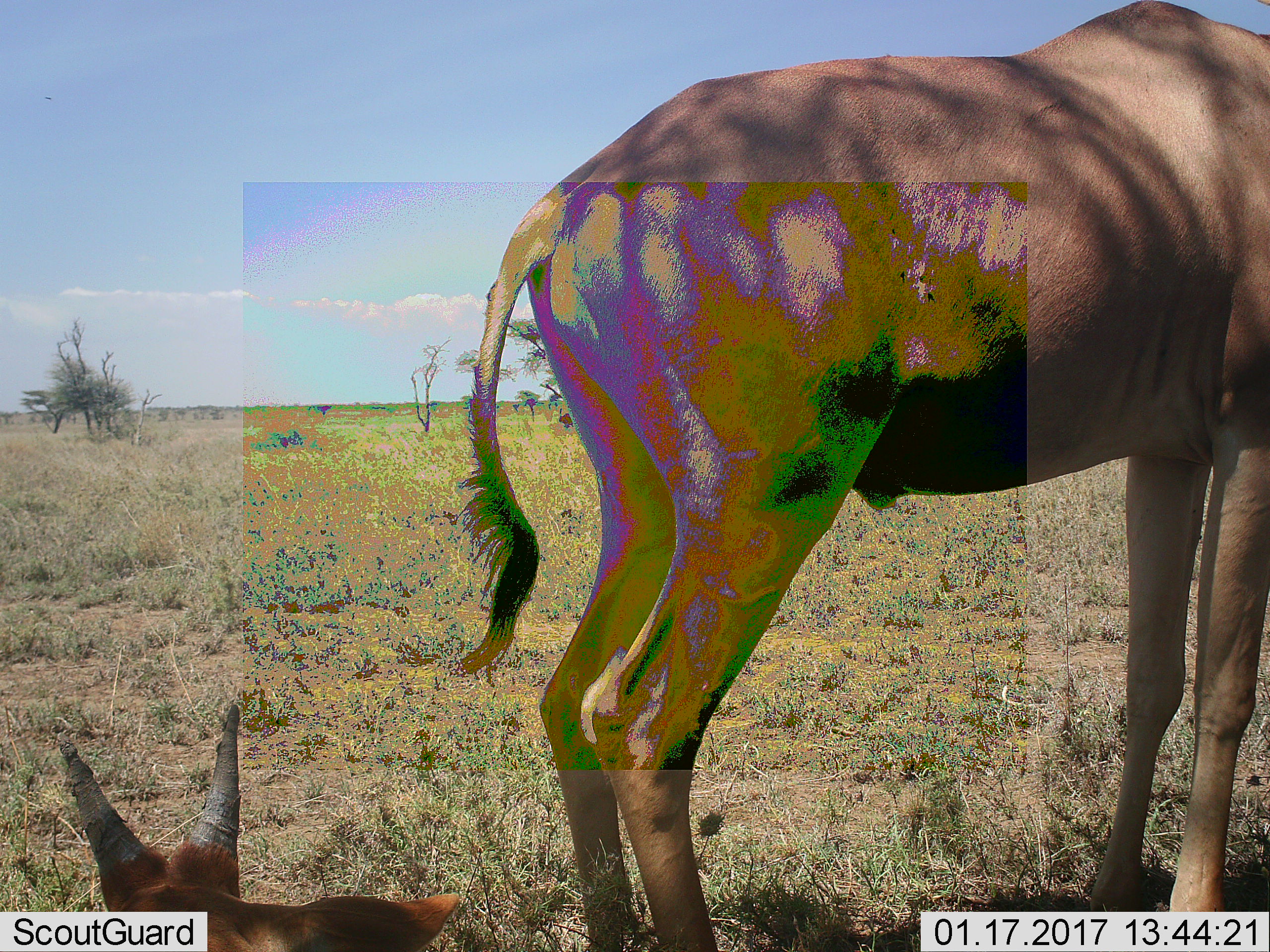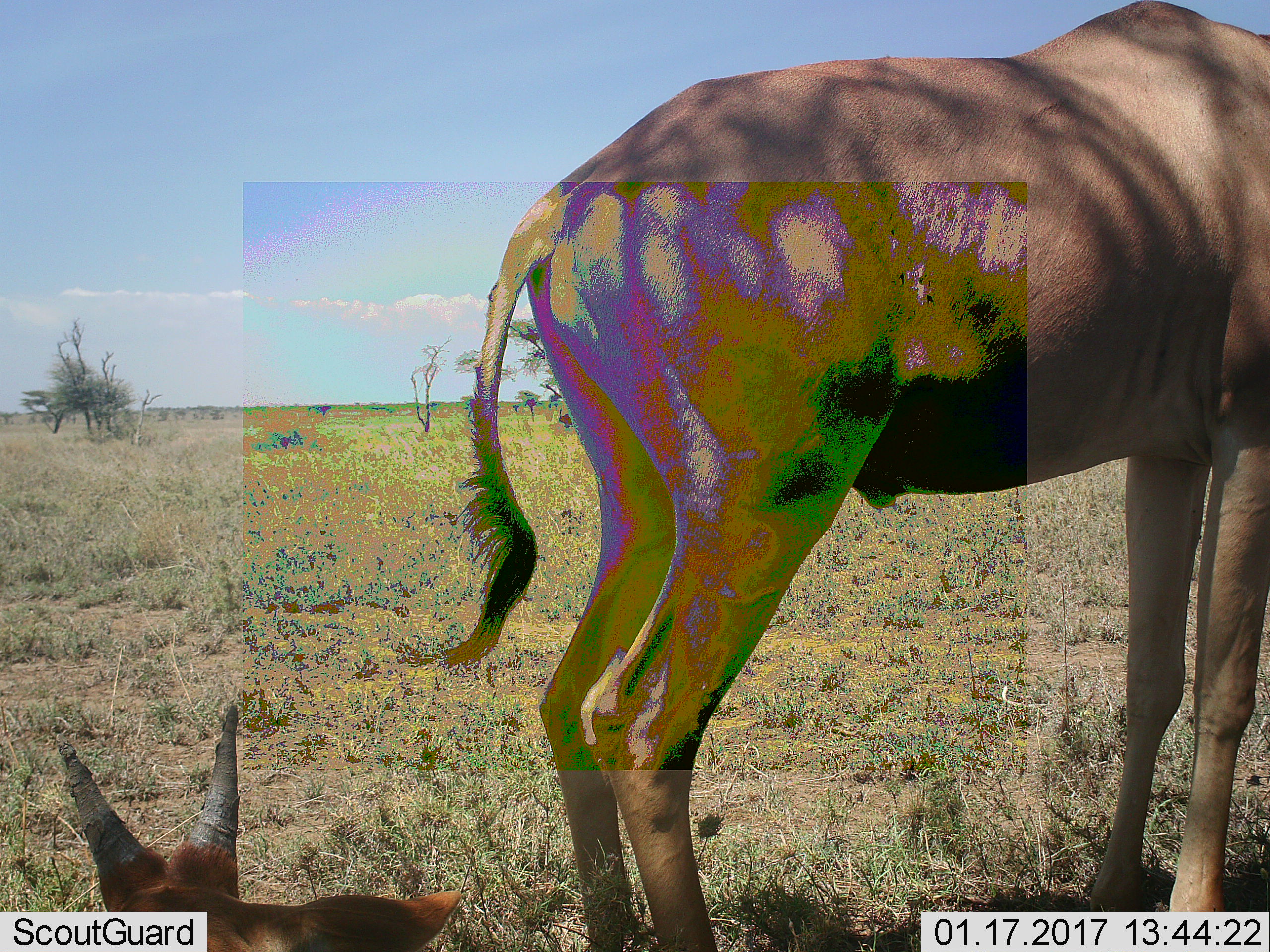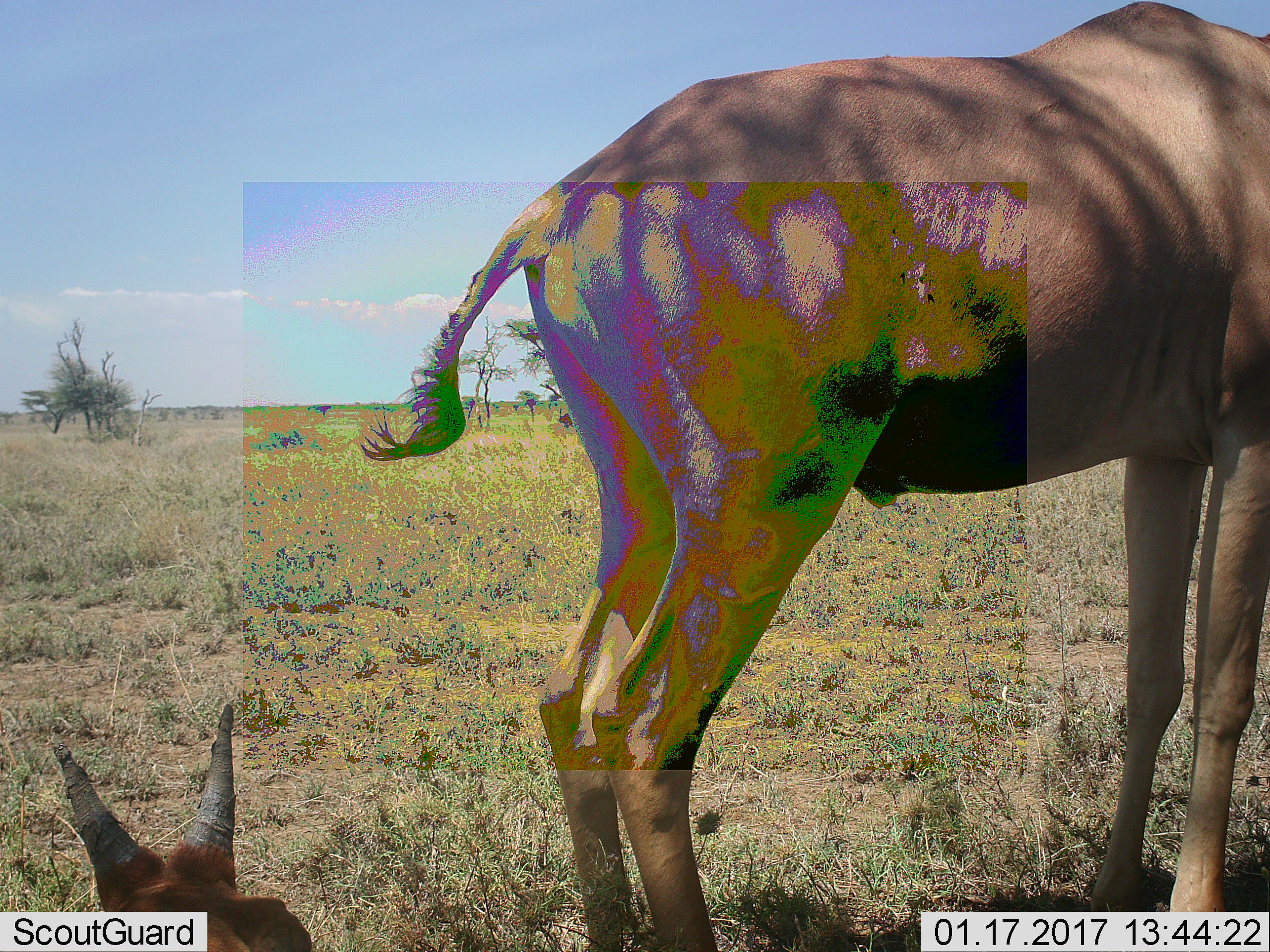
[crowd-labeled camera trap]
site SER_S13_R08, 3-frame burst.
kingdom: Animalia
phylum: Chordata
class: Mammalia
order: Artiodactyla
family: Bovidae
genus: Alcelaphus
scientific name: Alcelaphus buselaphus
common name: hartebeest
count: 2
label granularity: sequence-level